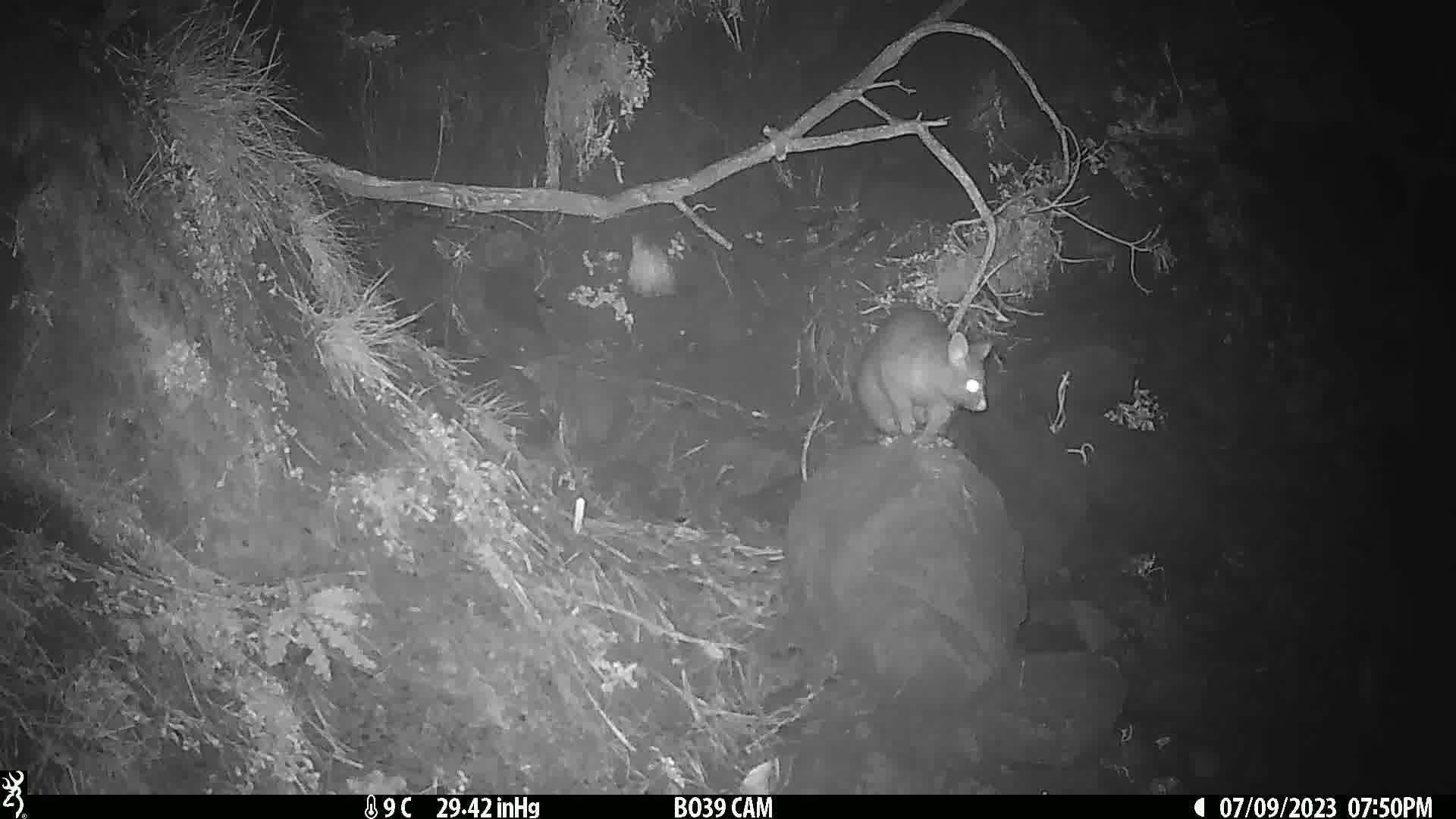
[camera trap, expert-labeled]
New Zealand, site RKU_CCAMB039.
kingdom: Animalia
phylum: Chordata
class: Mammalia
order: Diprotodontia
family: Phalangeridae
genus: Trichosurus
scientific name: Trichosurus vulpecula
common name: common brushtail possum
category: possum